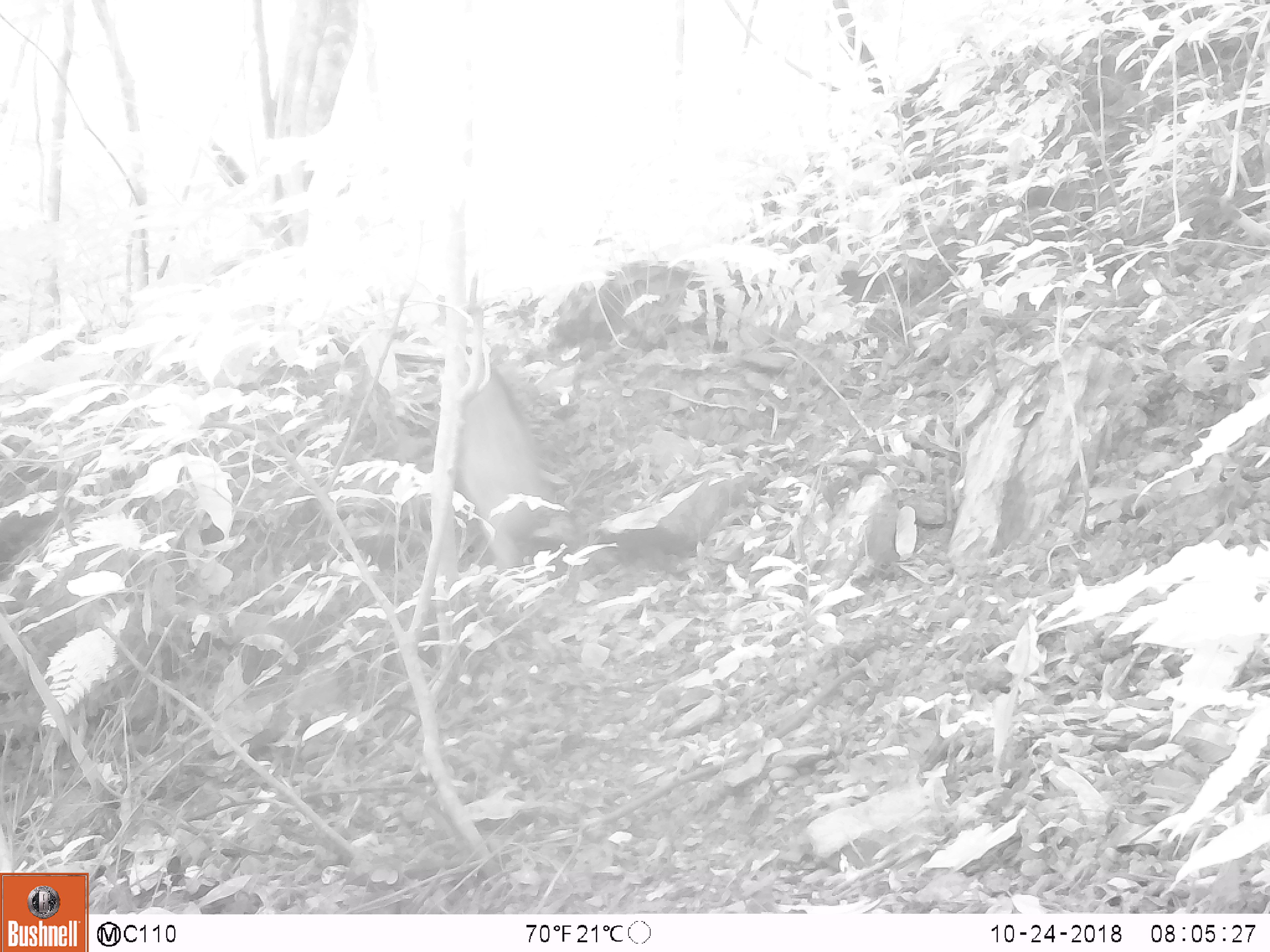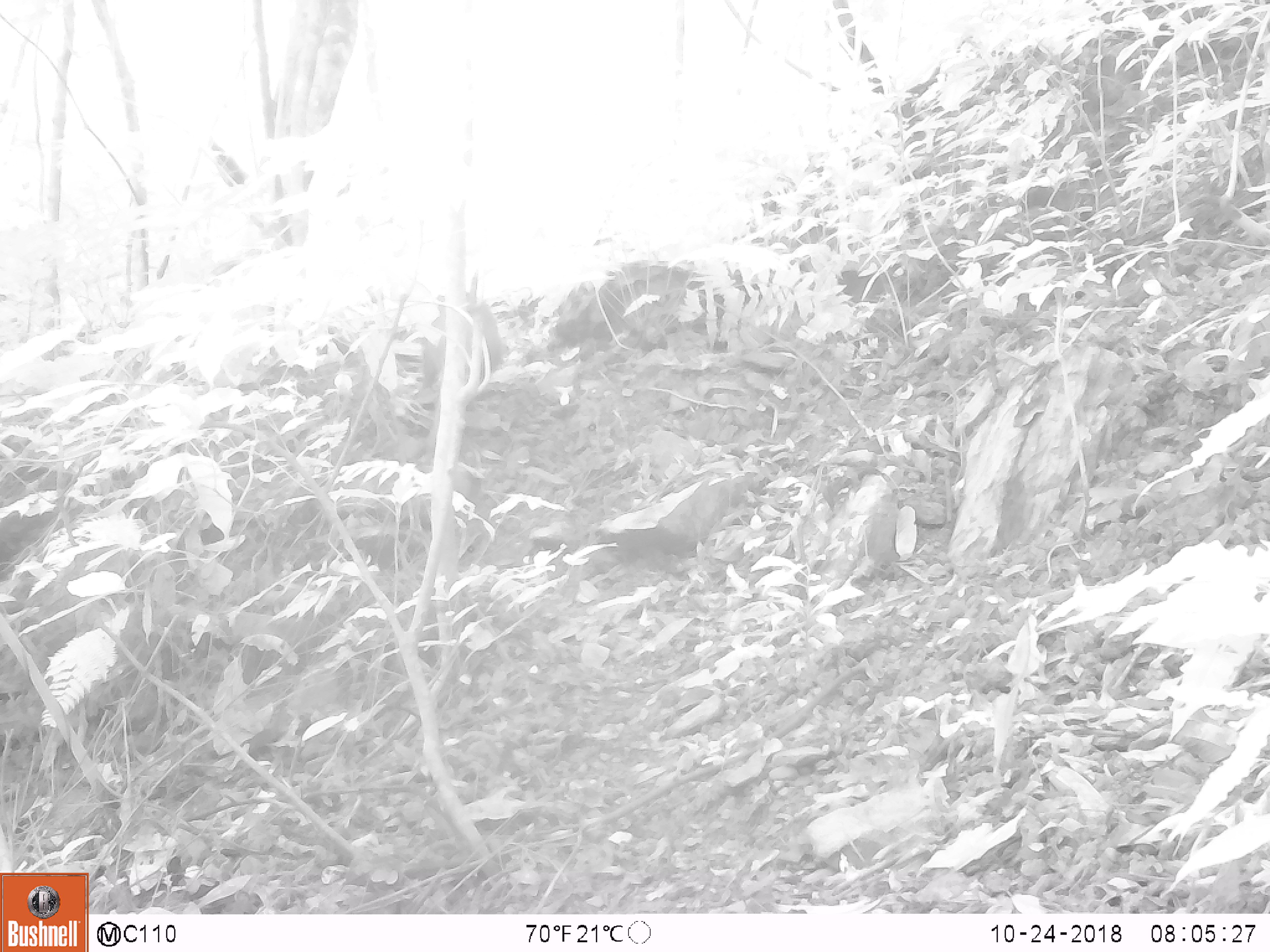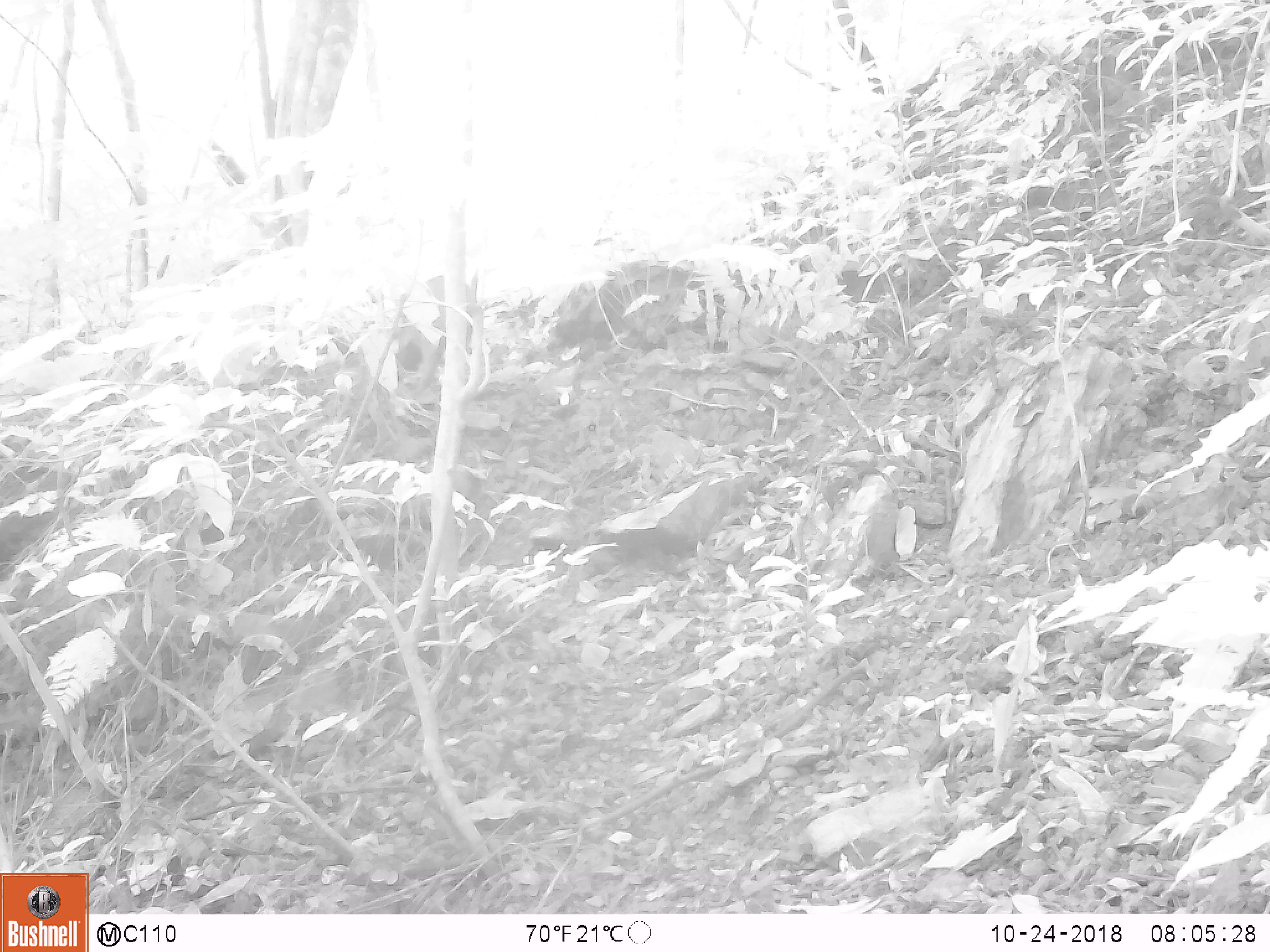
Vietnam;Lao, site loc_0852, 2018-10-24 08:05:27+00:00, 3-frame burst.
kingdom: Animalia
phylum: Chordata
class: Mammalia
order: Artiodactyla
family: Suidae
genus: Sus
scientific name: Sus scrofa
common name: eurasian wild pig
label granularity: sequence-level